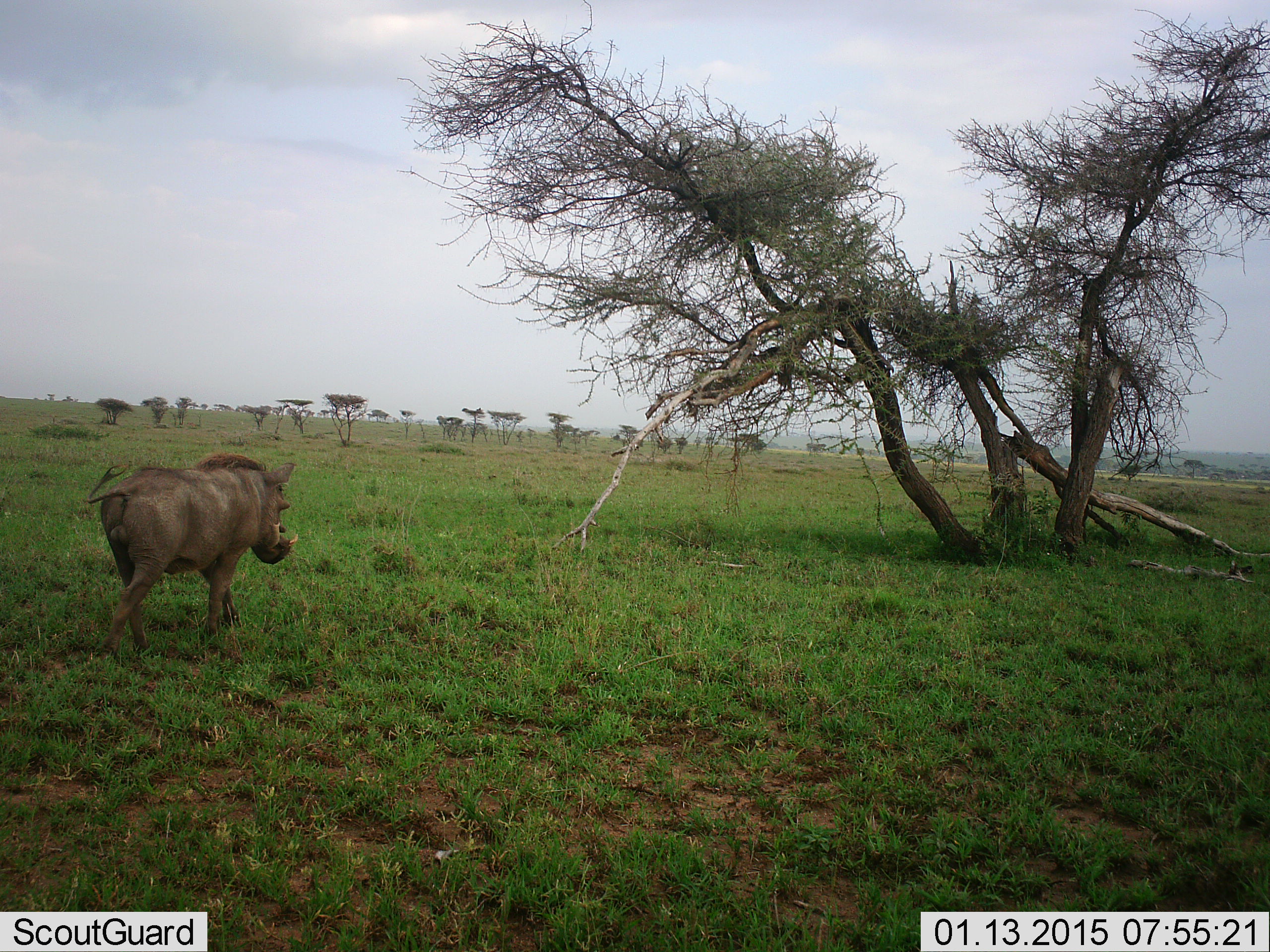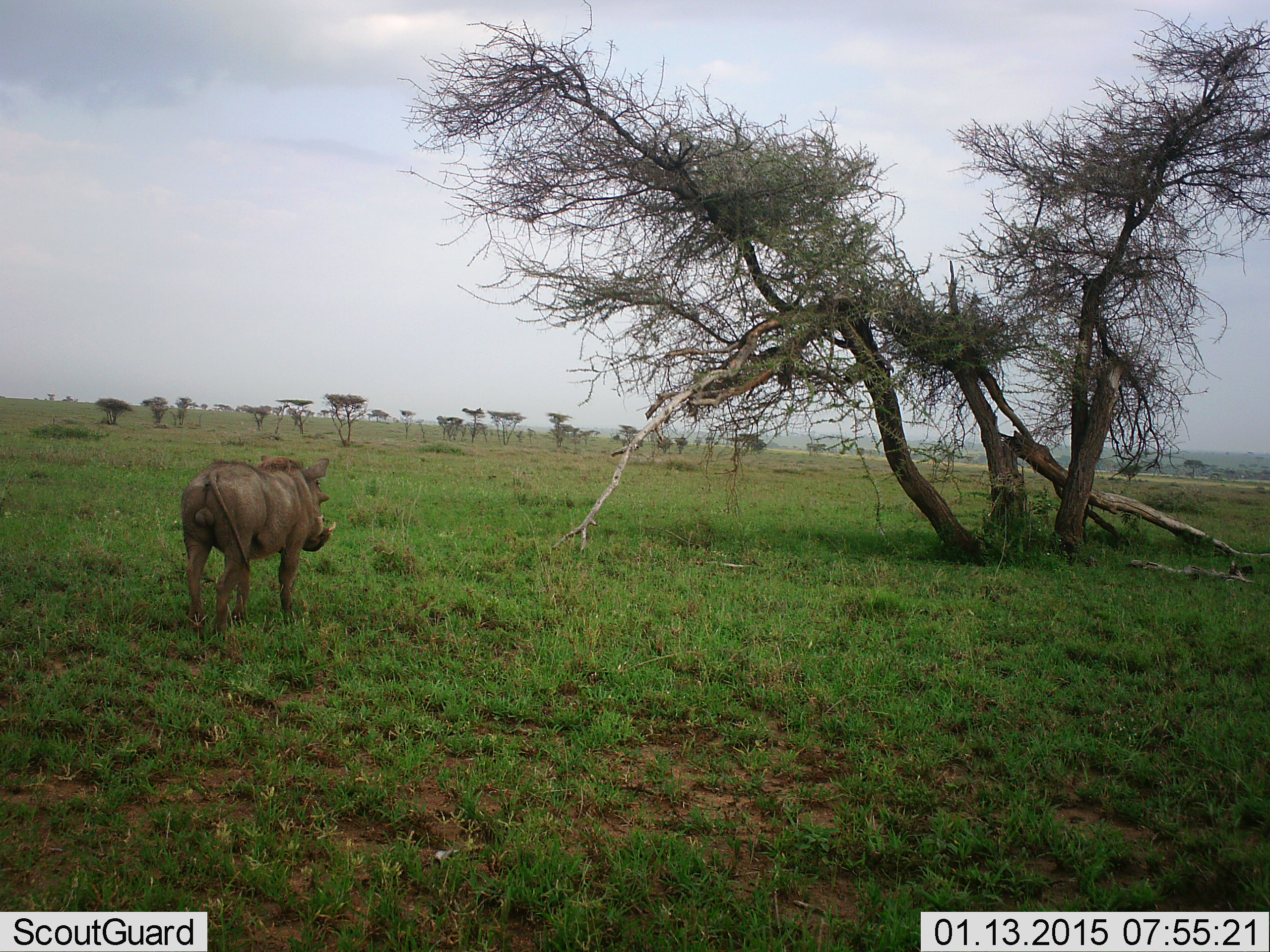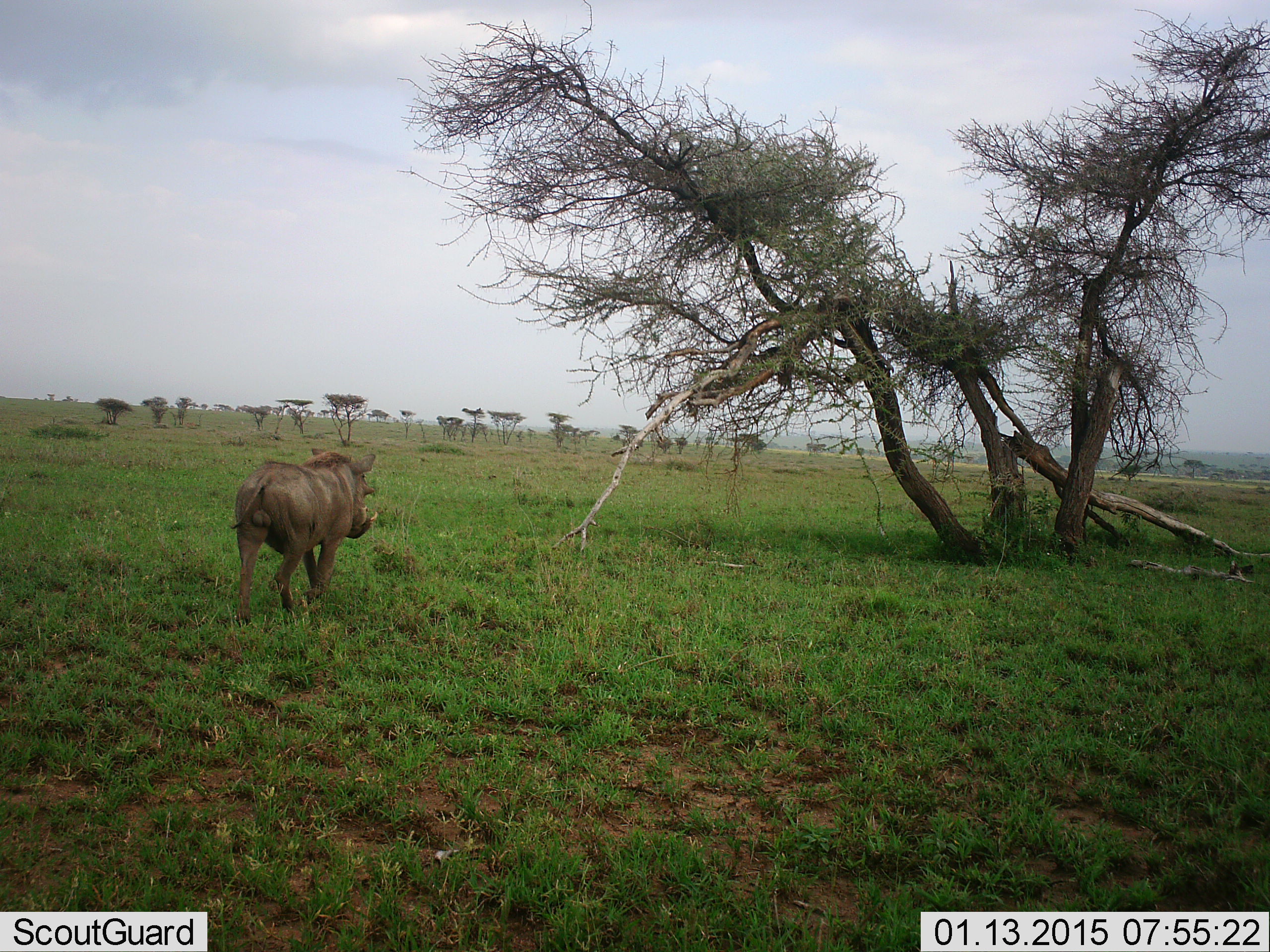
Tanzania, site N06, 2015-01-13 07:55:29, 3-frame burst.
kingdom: Animalia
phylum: Chordata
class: Mammalia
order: Artiodactyla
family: Suidae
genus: Phacochoerus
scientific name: Phacochoerus africanus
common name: warthog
Warthog (Phacochoerus africanus), count 1. Behavior (volunteer vote fractions): standing 18%, resting 0%, moving 82%, interacting 0%. Young present (vote fraction): 0%. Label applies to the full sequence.